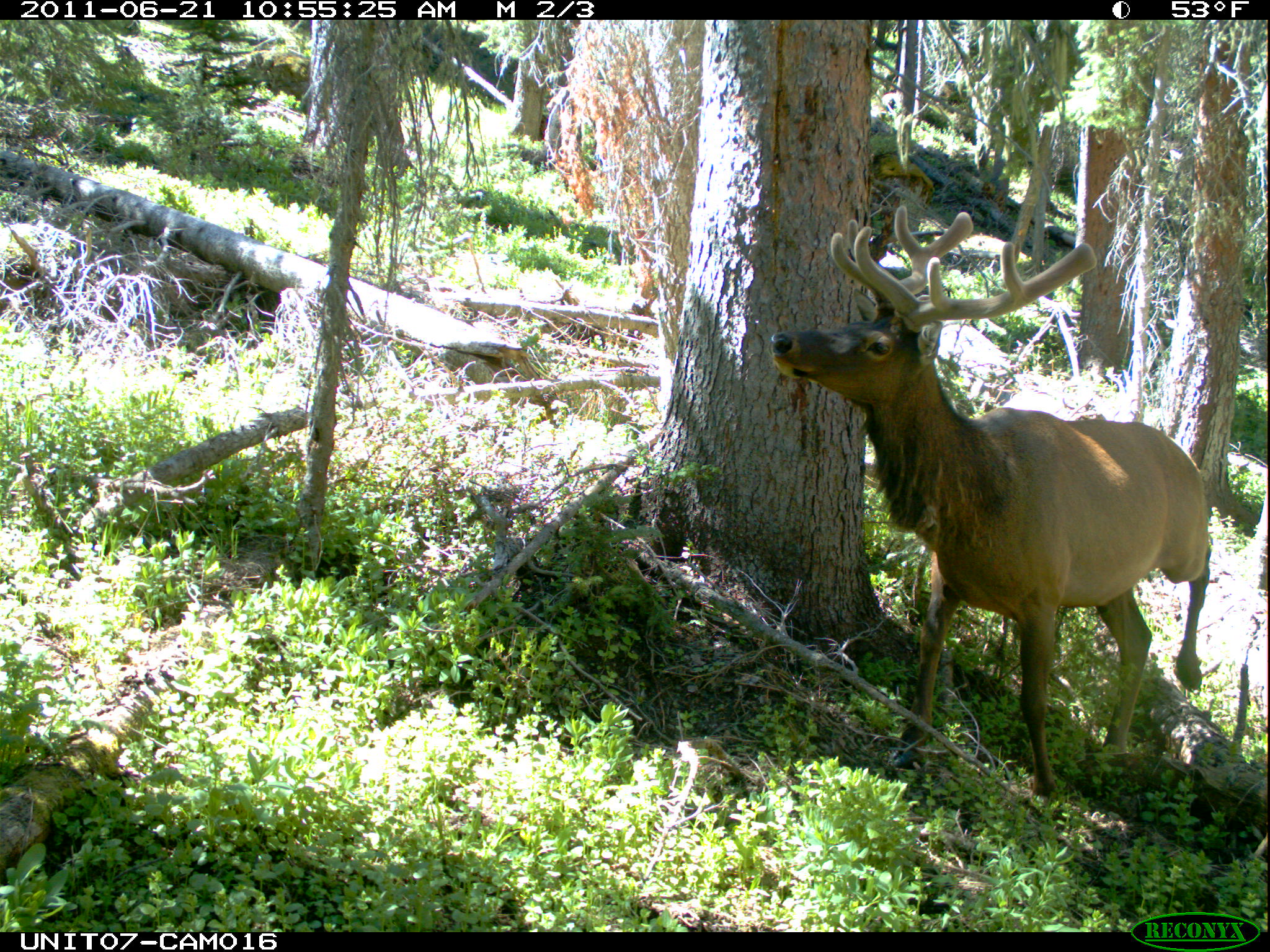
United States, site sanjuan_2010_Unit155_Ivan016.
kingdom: Animalia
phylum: Chordata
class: Mammalia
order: Artiodactyla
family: Cervidae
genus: Cervus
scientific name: Cervus elaphus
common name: red deer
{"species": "Cervus elaphus (red deer)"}